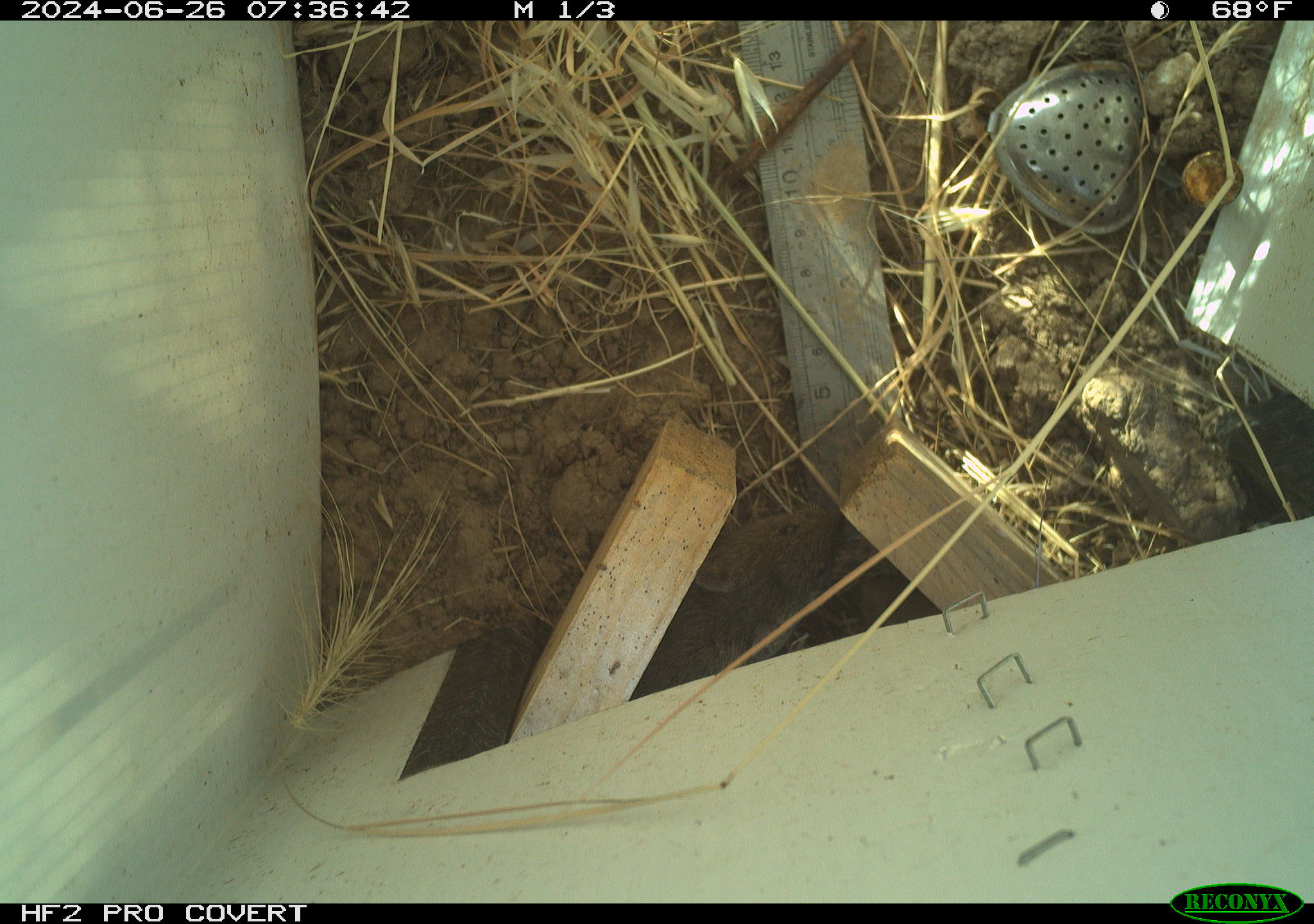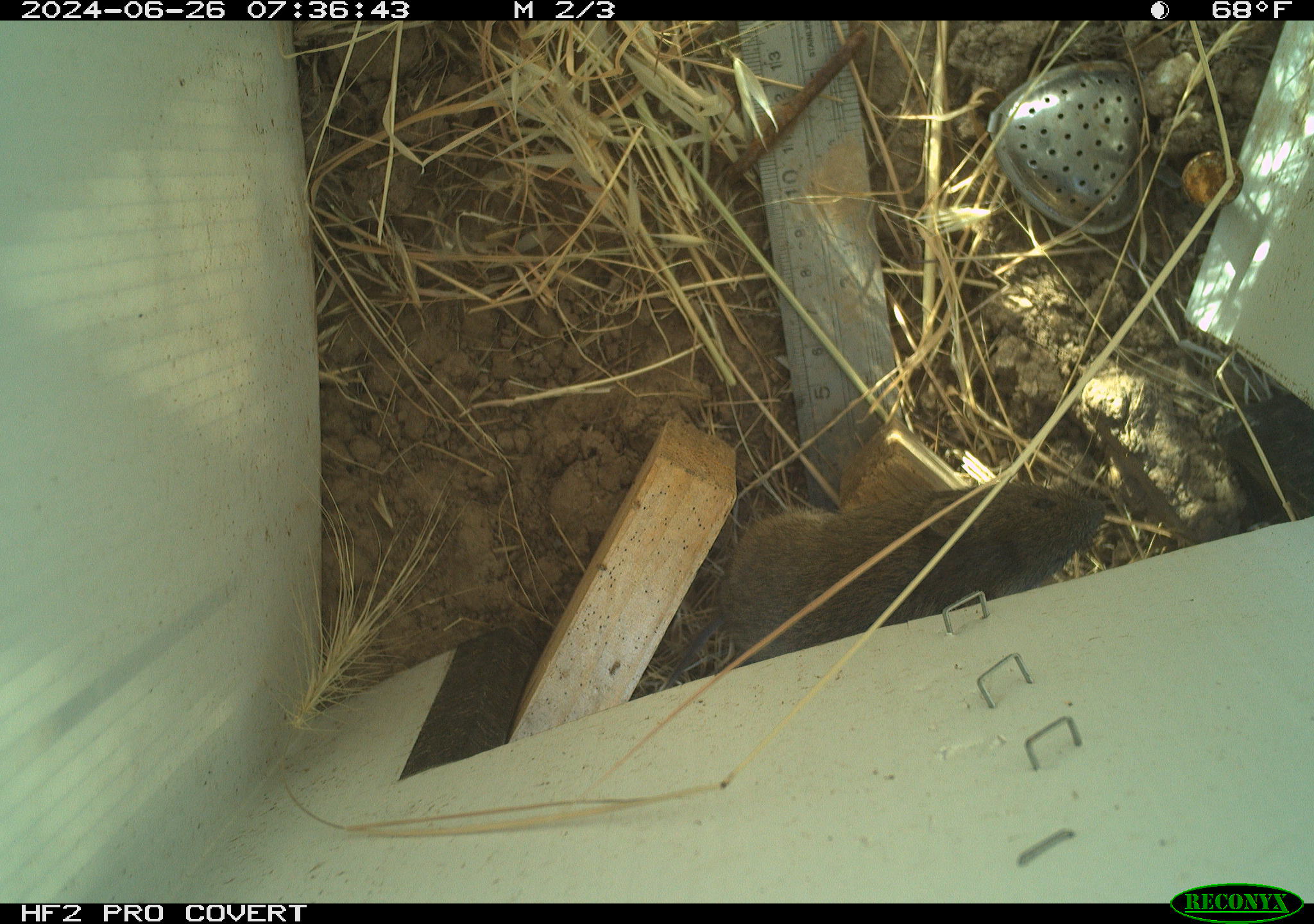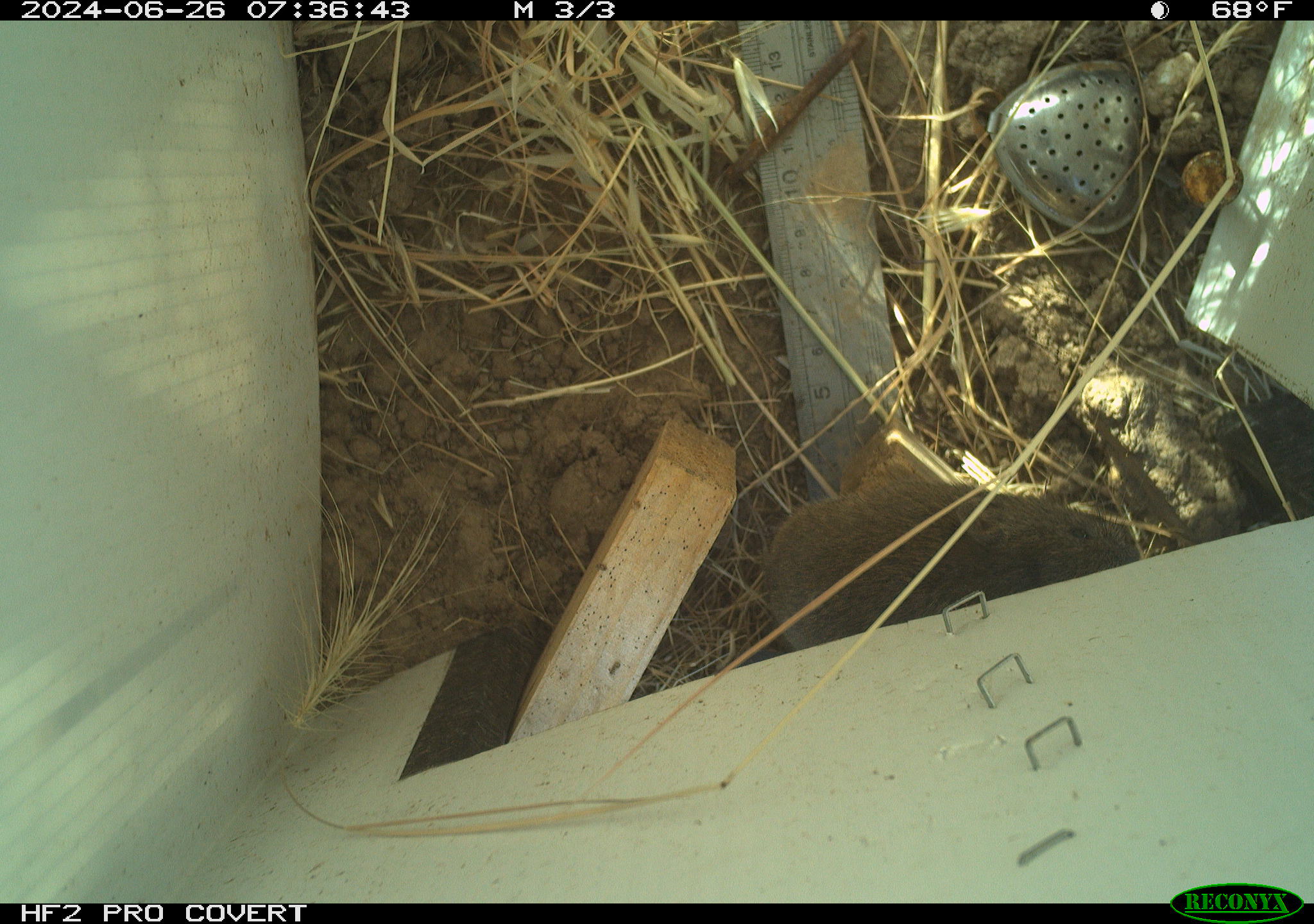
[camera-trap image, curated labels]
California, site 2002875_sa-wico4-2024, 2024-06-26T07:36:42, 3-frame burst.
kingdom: Animalia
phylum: Chordata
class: Mammalia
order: Rodentia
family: Cricetidae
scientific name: Arvicolinae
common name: voles, lemmings, and muskrats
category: arvicolinae subfamily